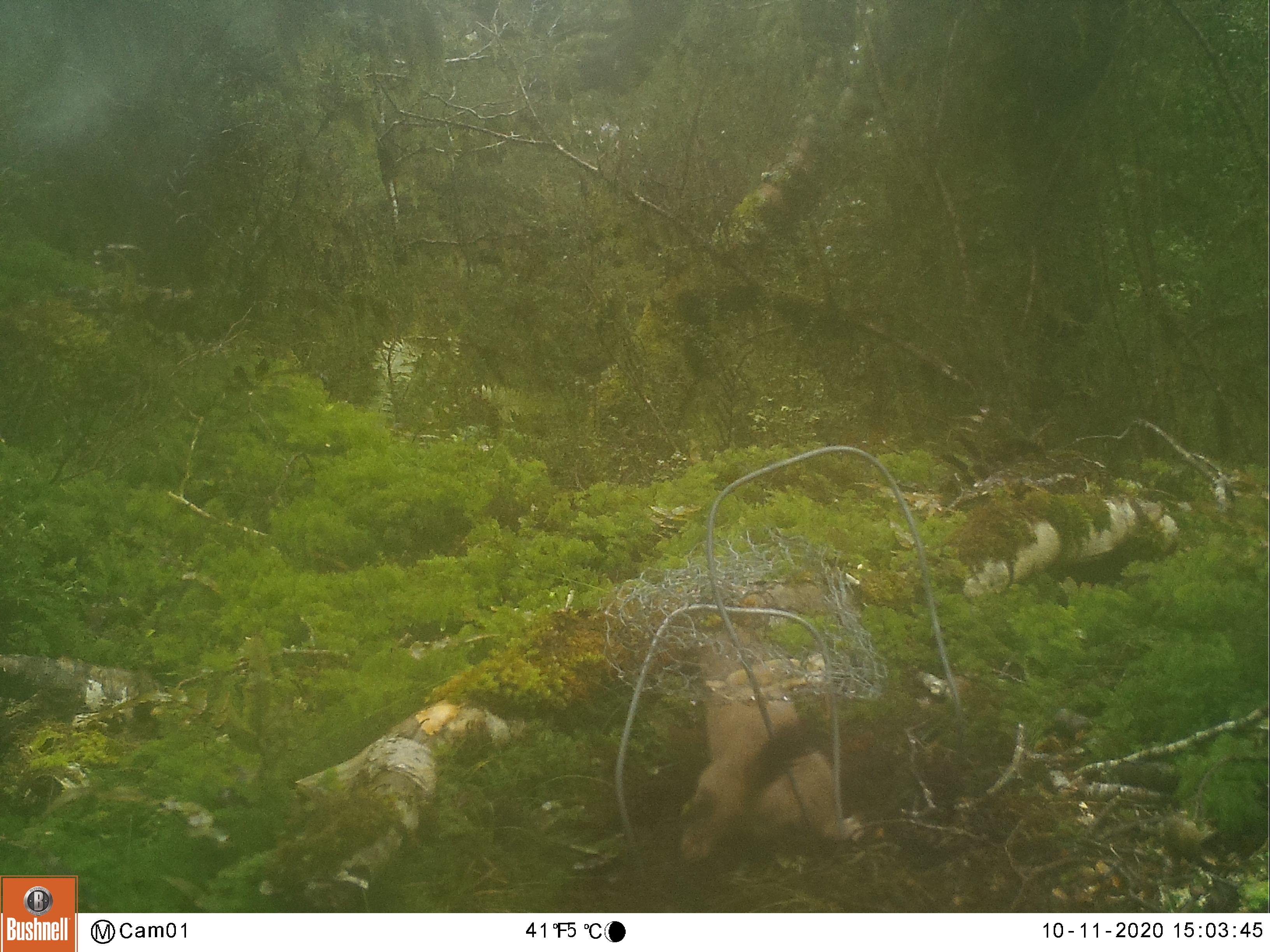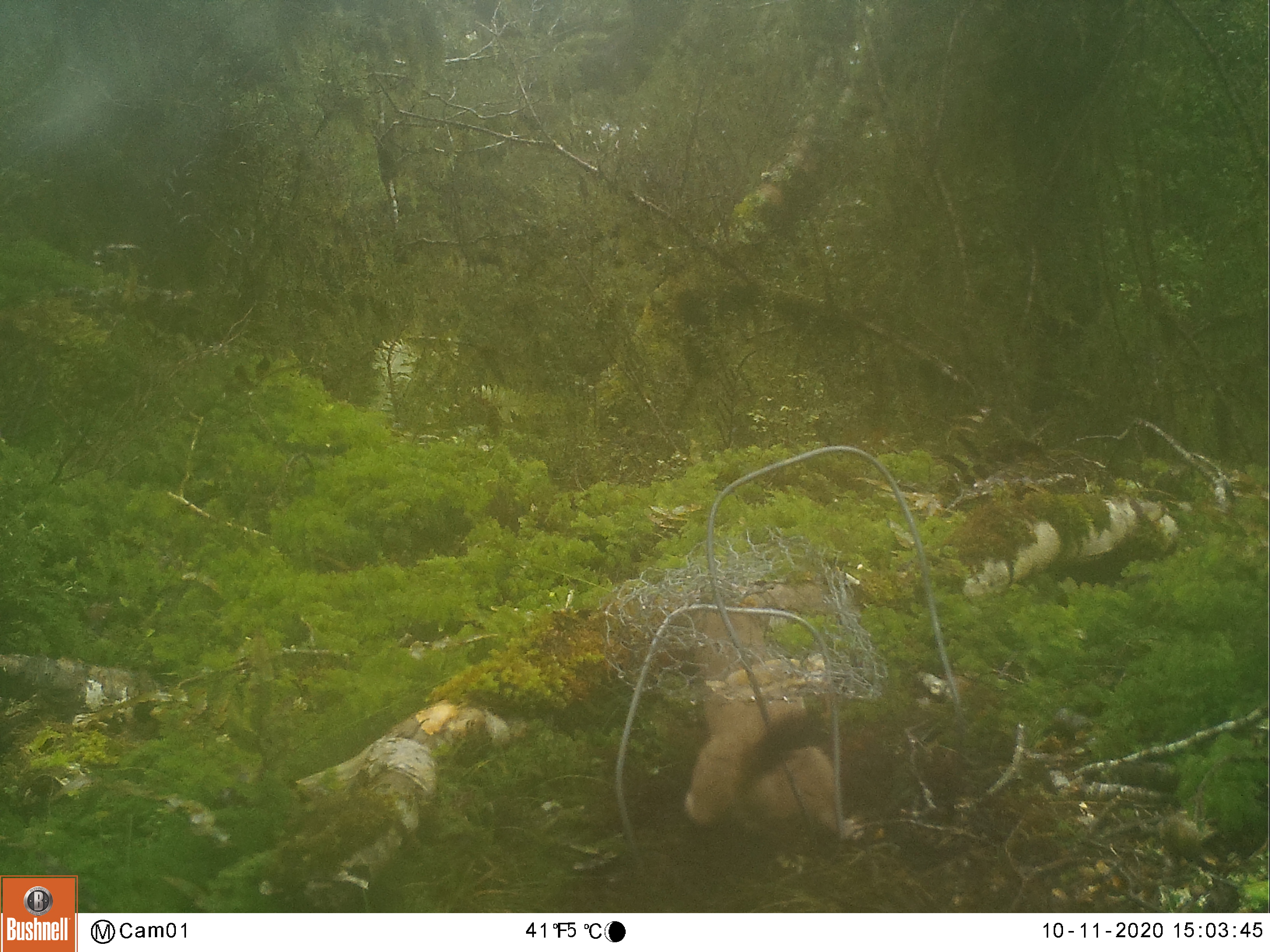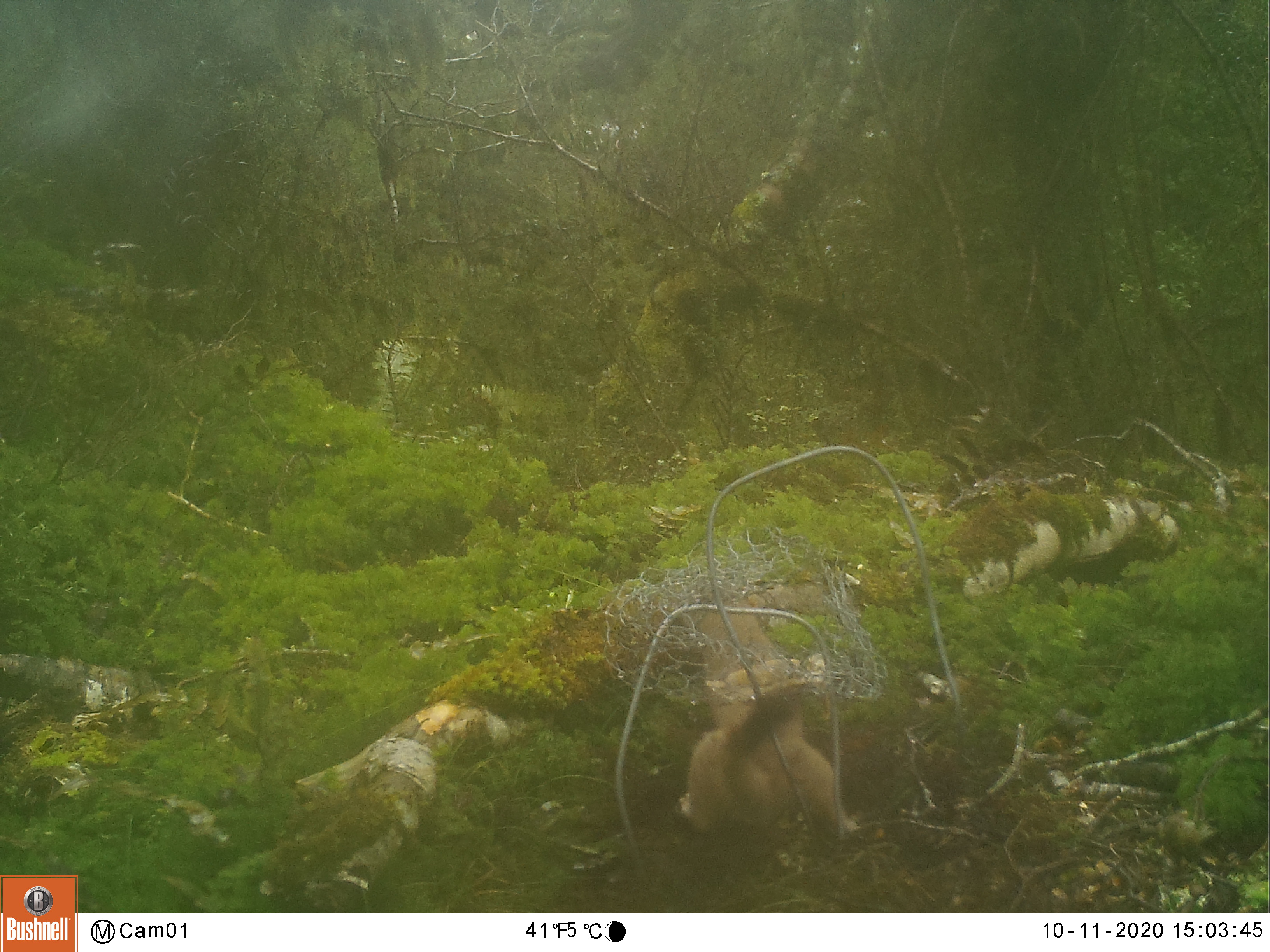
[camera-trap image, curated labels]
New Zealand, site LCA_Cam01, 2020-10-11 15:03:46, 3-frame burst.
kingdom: Animalia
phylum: Chordata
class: Mammalia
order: Carnivora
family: Mustelidae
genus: Mustela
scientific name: Mustela erminea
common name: stoat